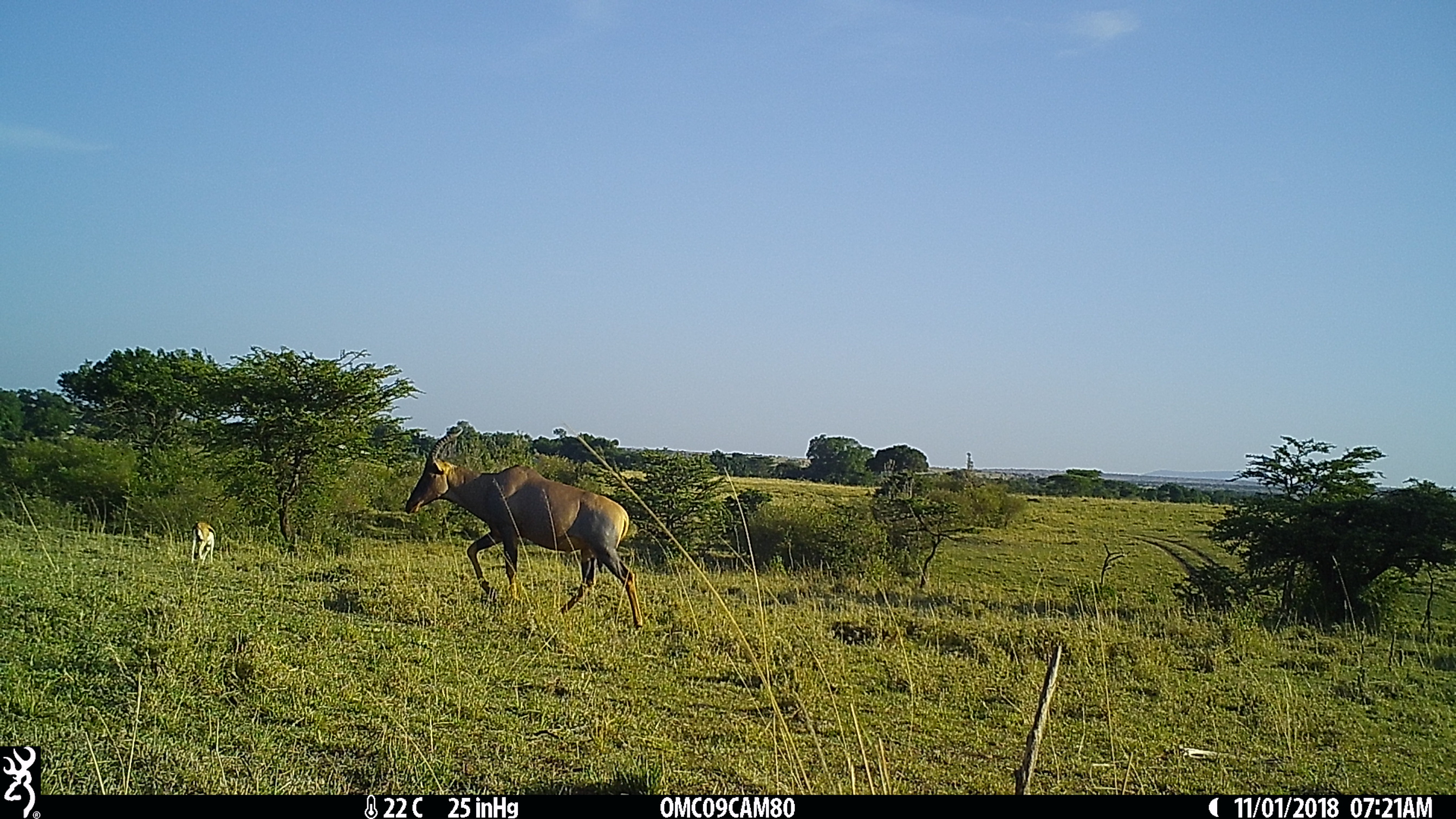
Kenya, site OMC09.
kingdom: Animalia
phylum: Chordata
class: Mammalia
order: Artiodactyla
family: Bovidae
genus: Damaliscus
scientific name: Damaliscus lunatus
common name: topi